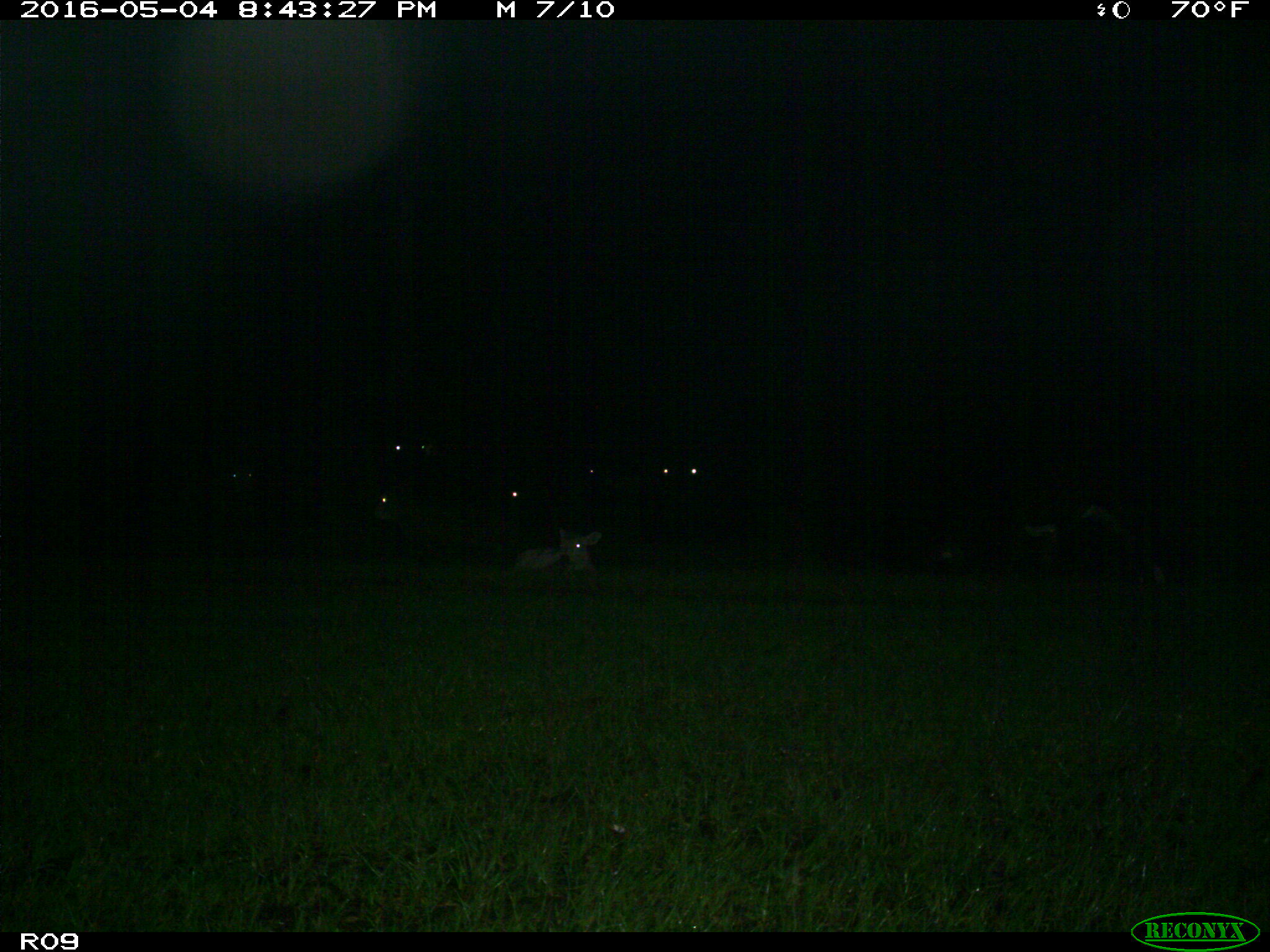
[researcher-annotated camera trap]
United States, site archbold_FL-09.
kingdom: Animalia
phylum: Chordata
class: Mammalia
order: Artiodactyla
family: Bovidae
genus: Bos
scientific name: Bos taurus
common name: domestic cow